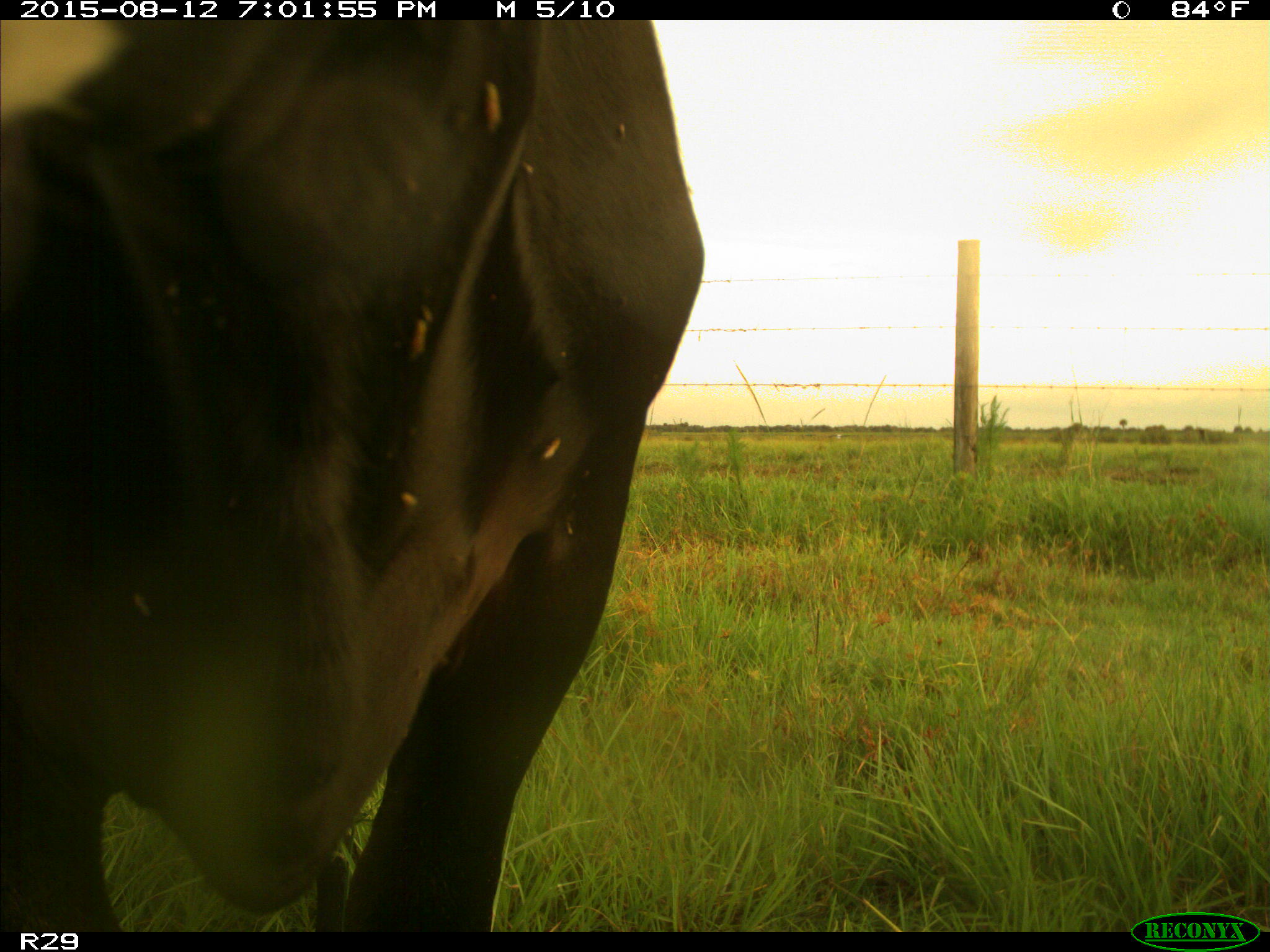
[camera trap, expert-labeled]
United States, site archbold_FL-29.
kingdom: Animalia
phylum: Chordata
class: Mammalia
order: Artiodactyla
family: Bovidae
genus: Bos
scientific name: Bos taurus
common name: domestic cow